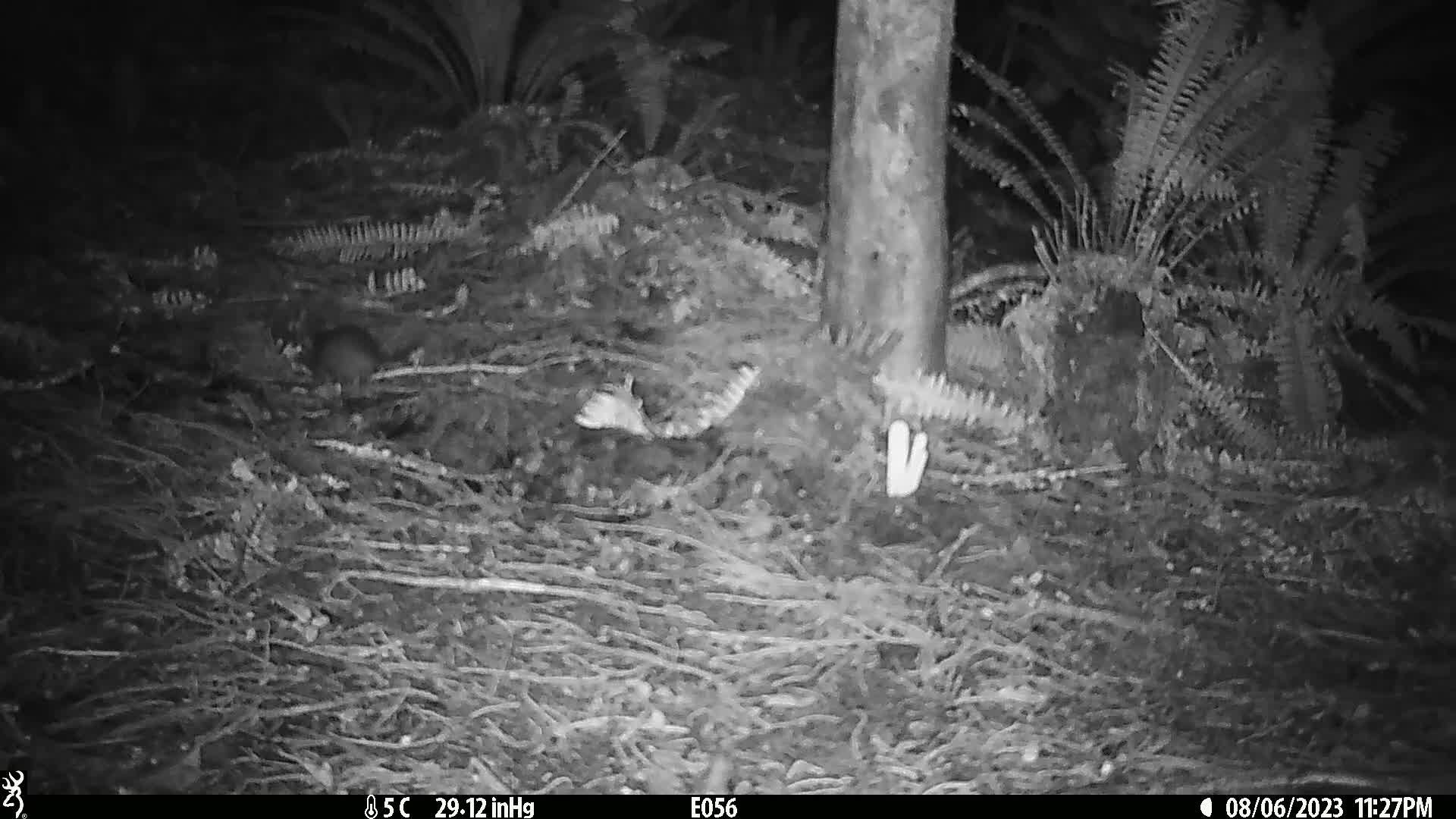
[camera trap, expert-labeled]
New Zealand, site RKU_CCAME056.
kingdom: Animalia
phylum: Chordata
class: Mammalia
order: Rodentia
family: Muridae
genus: Rattus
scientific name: Rattus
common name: rat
Rat (Rattus).